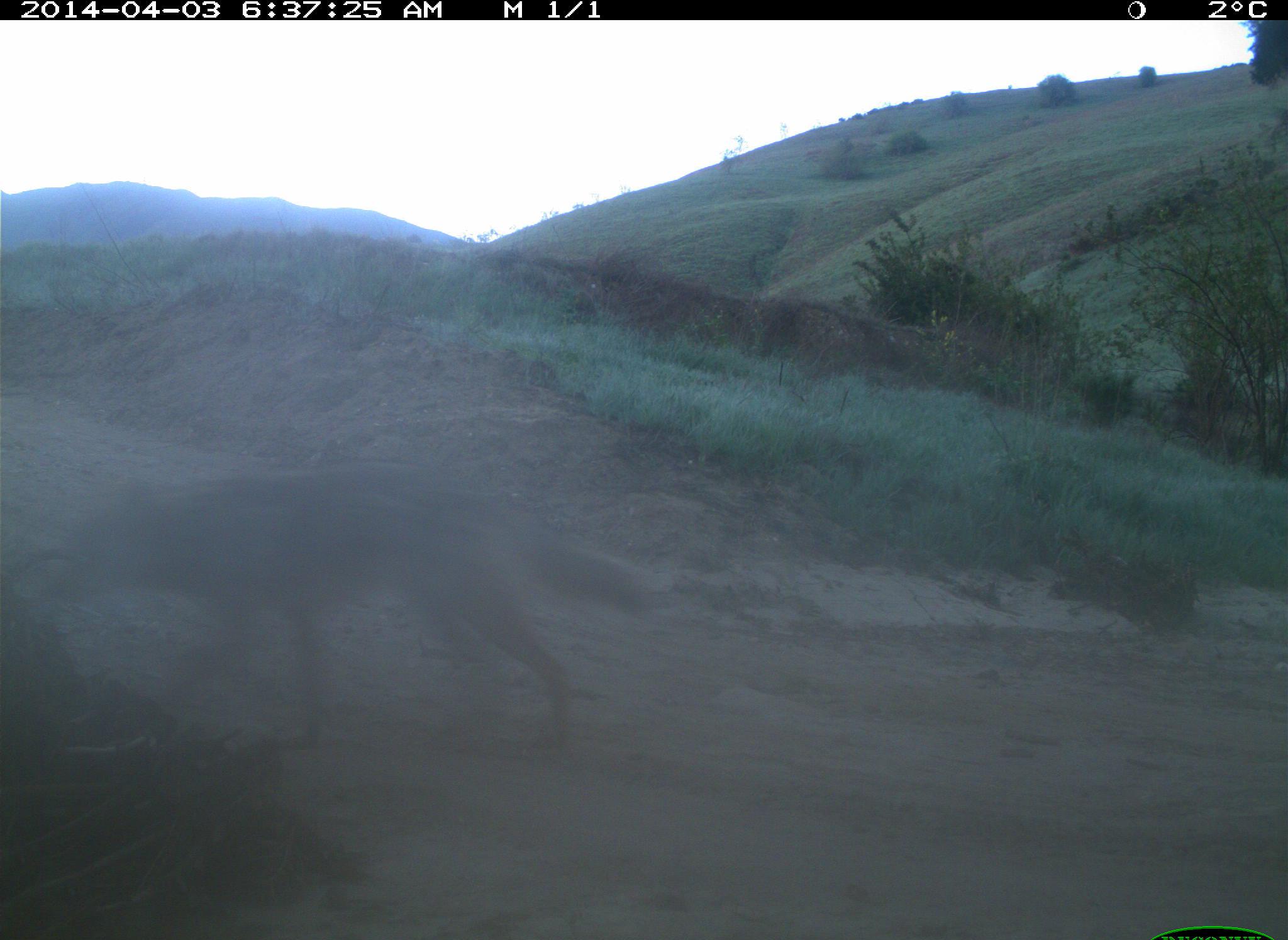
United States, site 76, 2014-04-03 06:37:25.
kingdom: Animalia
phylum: Chordata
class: Mammalia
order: Carnivora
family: Canidae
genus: Canis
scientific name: Canis latrans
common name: coyote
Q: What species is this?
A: Coyote (Canis latrans).